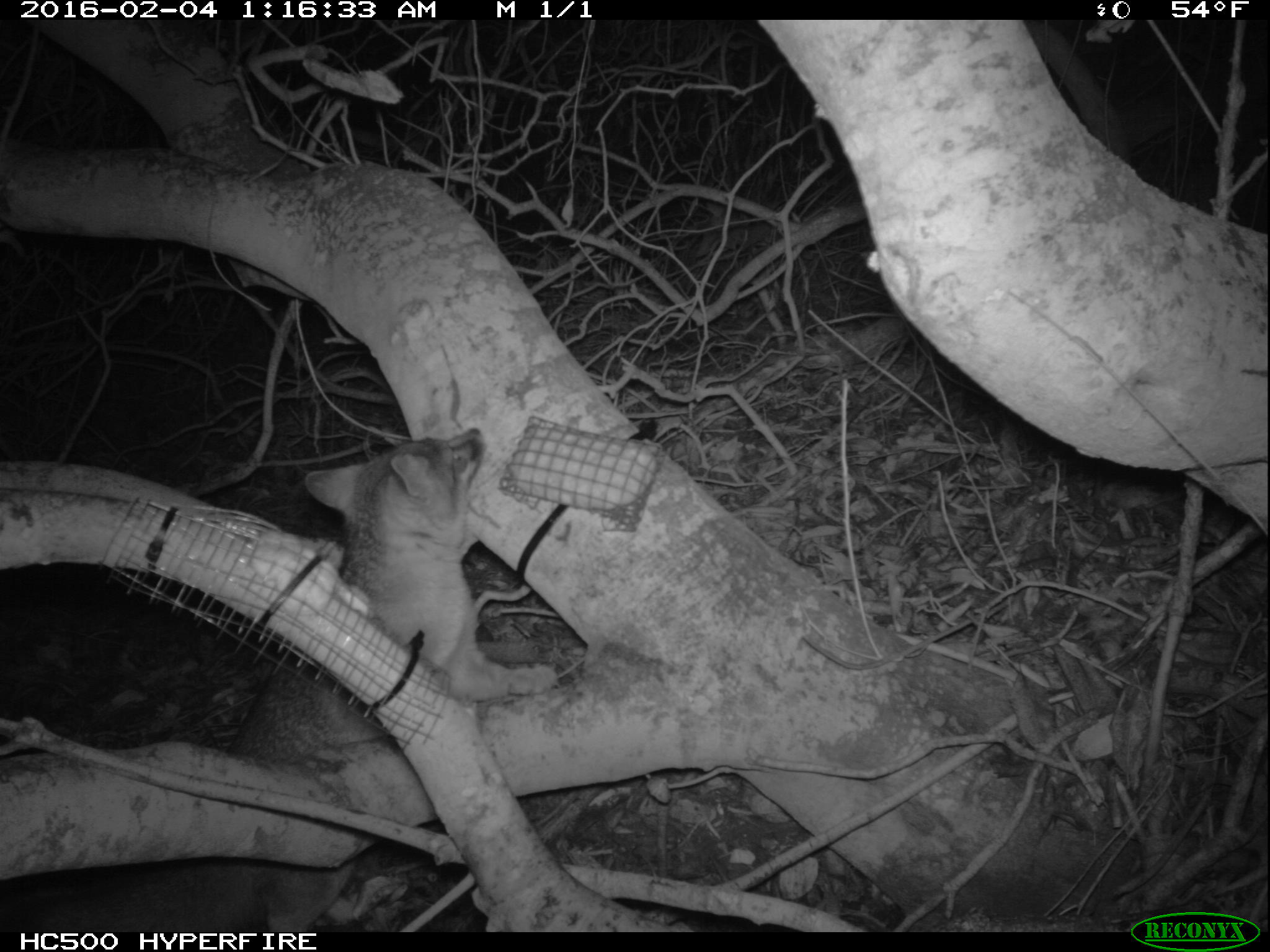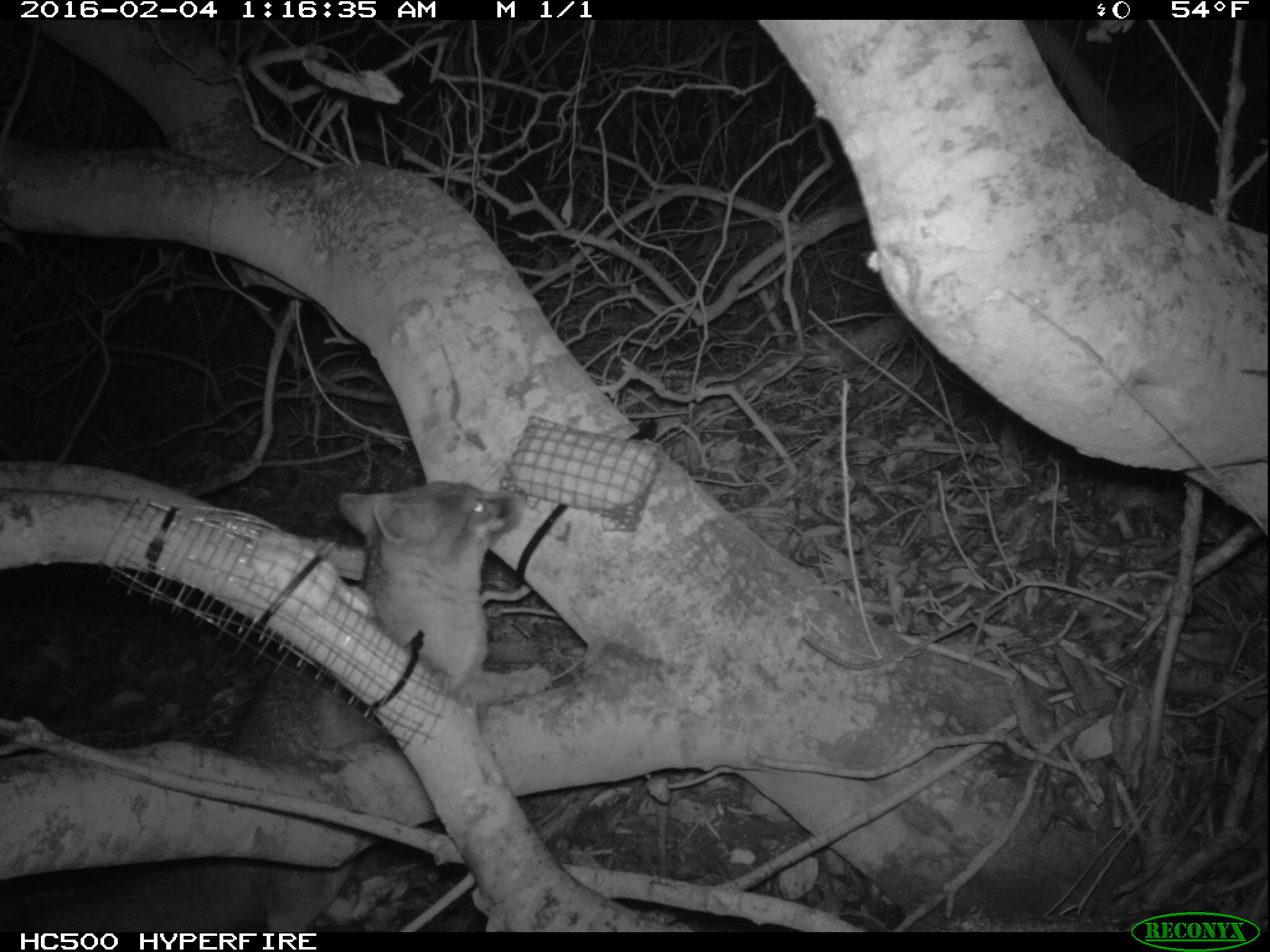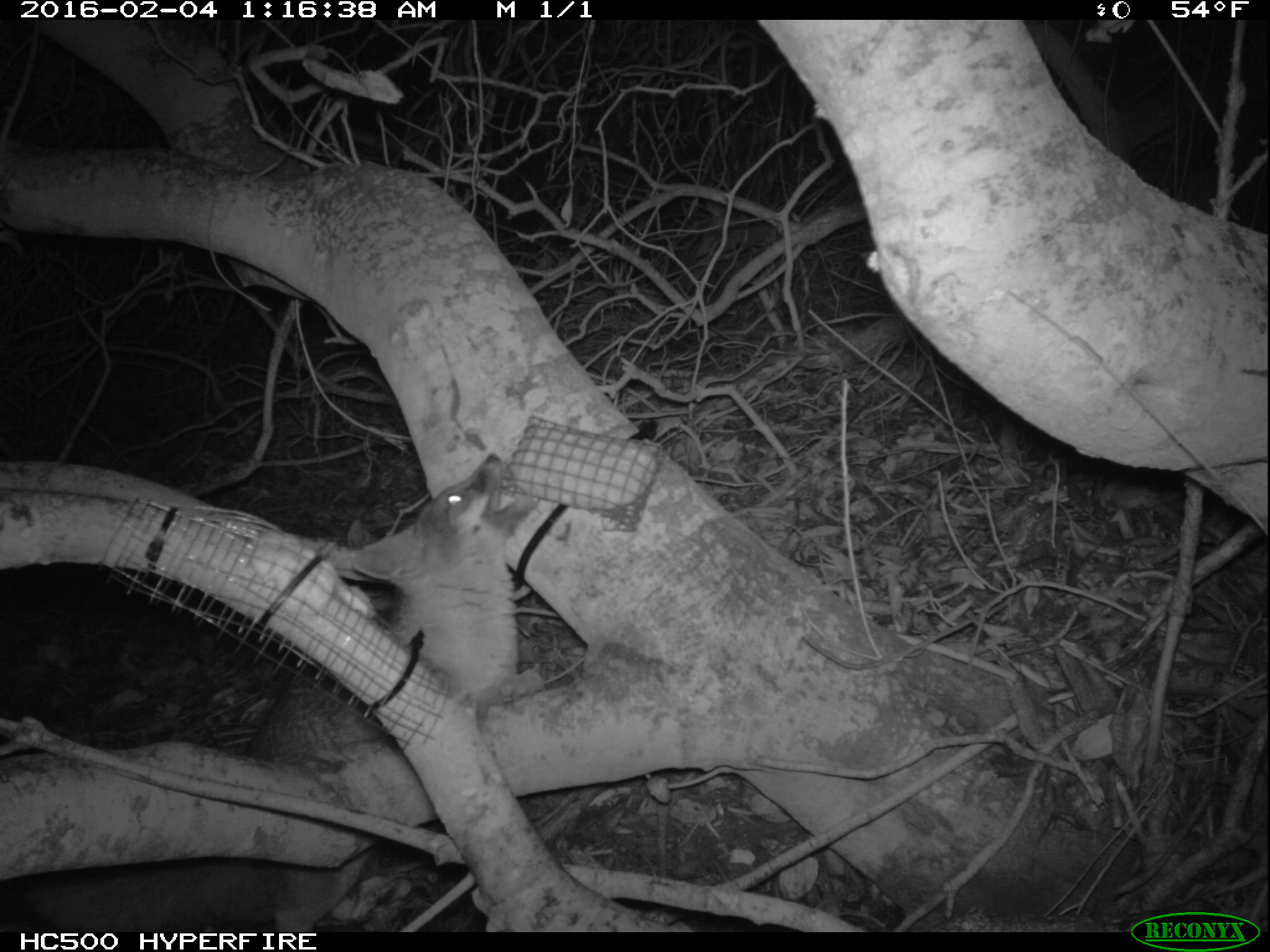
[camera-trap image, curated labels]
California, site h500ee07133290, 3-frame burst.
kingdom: Animalia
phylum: Chordata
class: Mammalia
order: Carnivora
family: Canidae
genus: Urocyon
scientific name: Urocyon littoralis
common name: island fox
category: fox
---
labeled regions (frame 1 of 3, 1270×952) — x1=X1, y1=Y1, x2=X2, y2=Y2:
fox: x1=0, y1=426, x2=557, y2=932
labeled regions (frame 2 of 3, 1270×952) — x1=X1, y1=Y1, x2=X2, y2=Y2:
fox: x1=107, y1=477, x2=523, y2=930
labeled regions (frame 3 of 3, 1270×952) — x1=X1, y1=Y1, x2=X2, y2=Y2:
fox: x1=0, y1=450, x2=535, y2=932